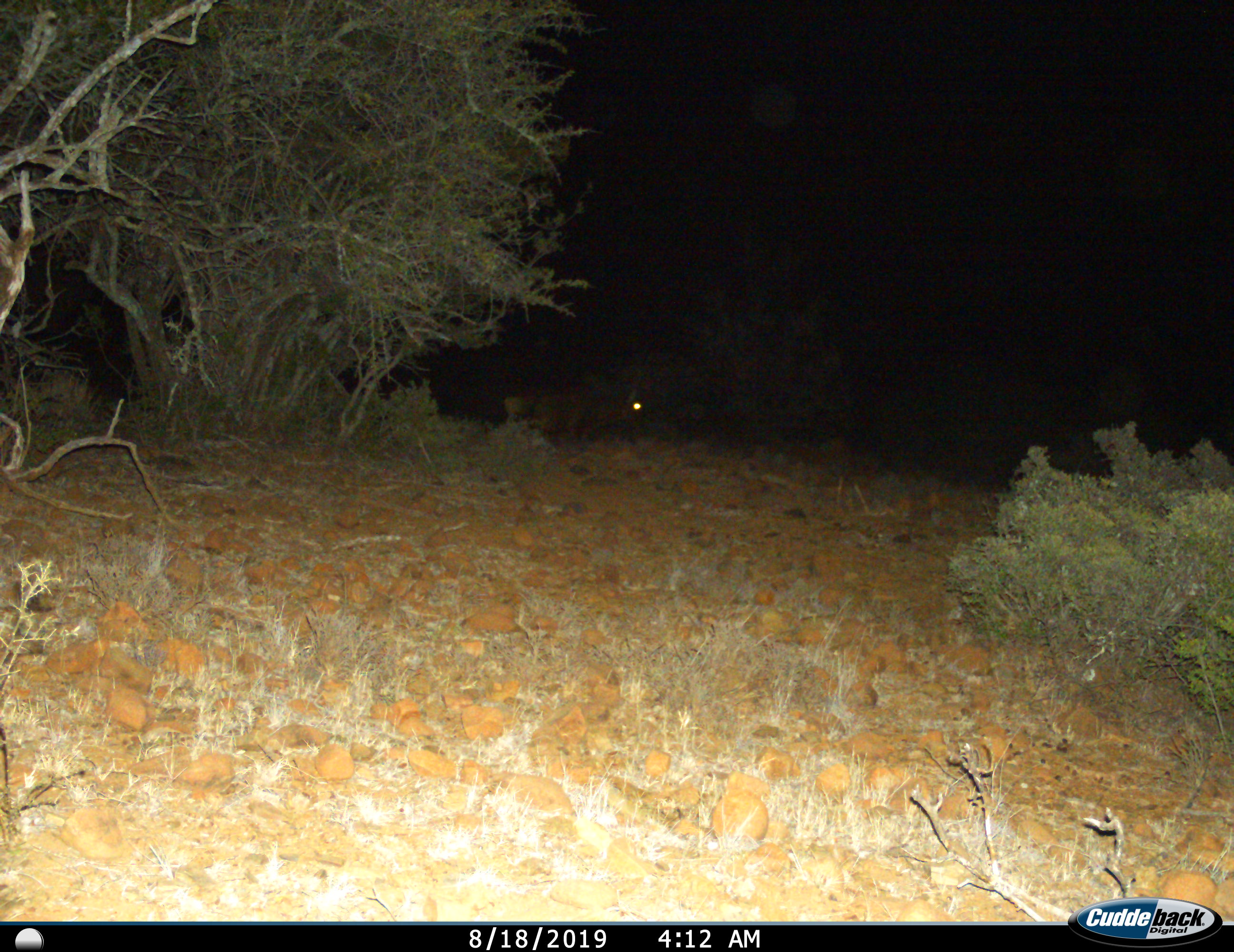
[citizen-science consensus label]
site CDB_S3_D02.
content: unidentified animal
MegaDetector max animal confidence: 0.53